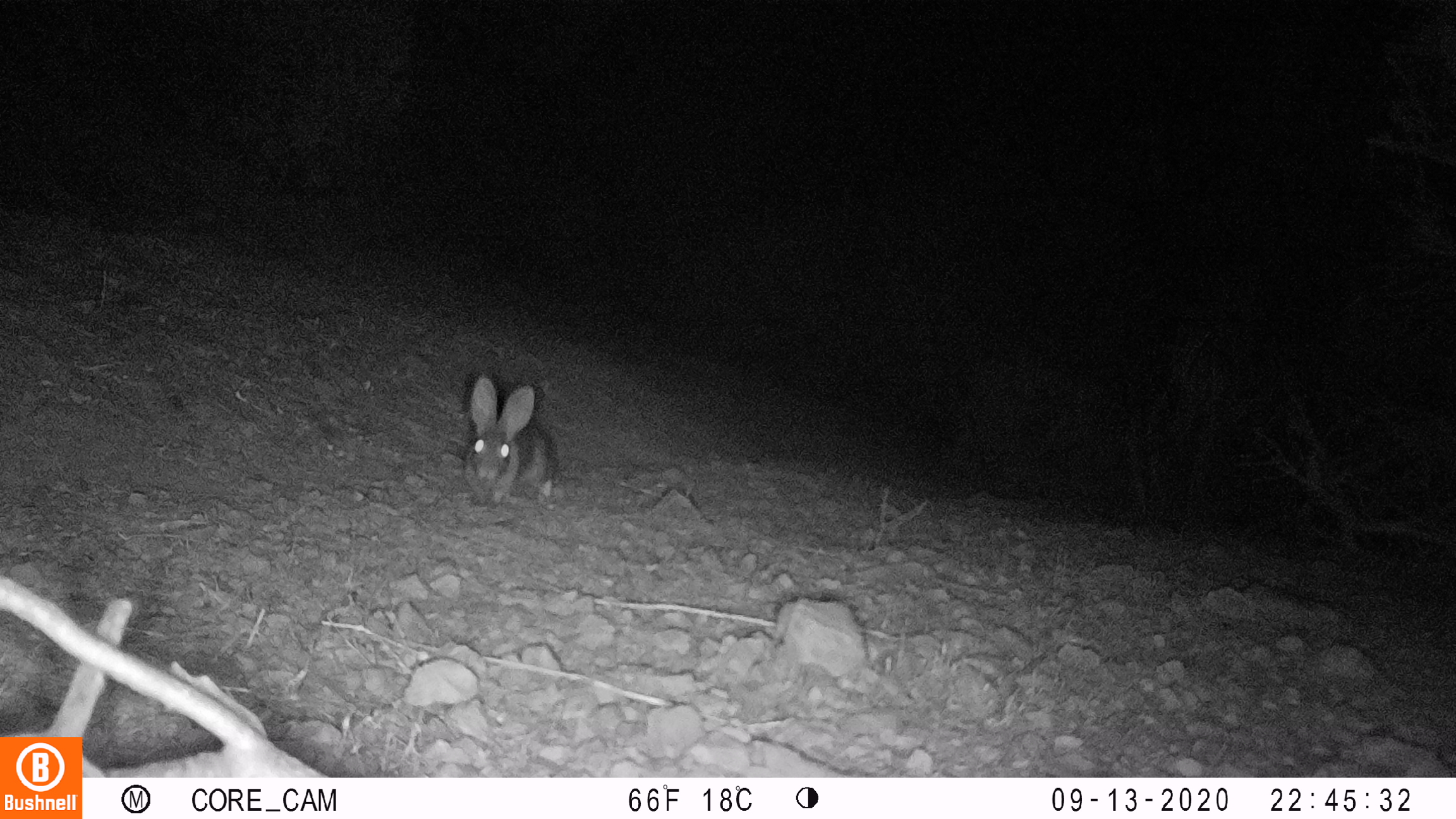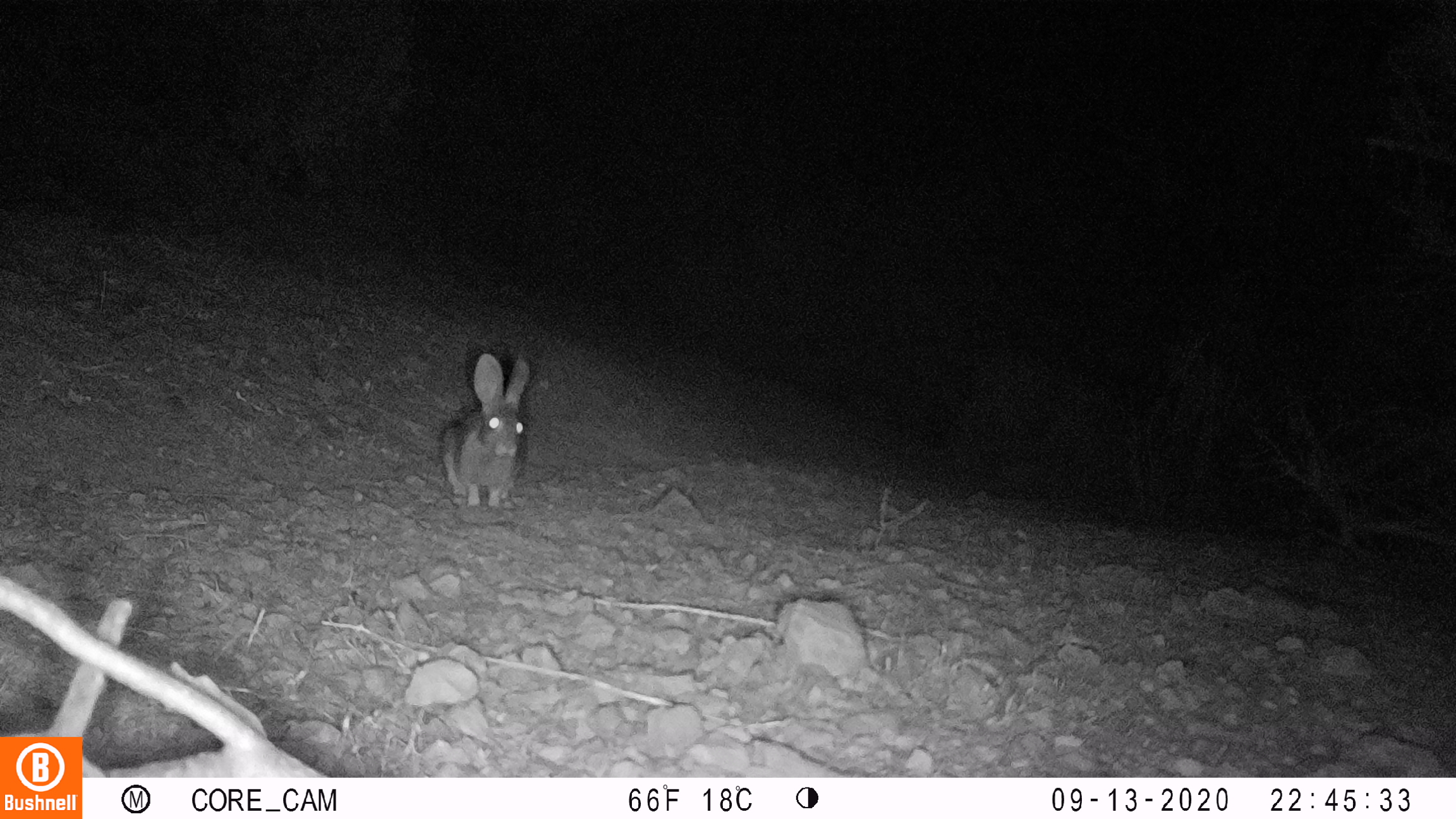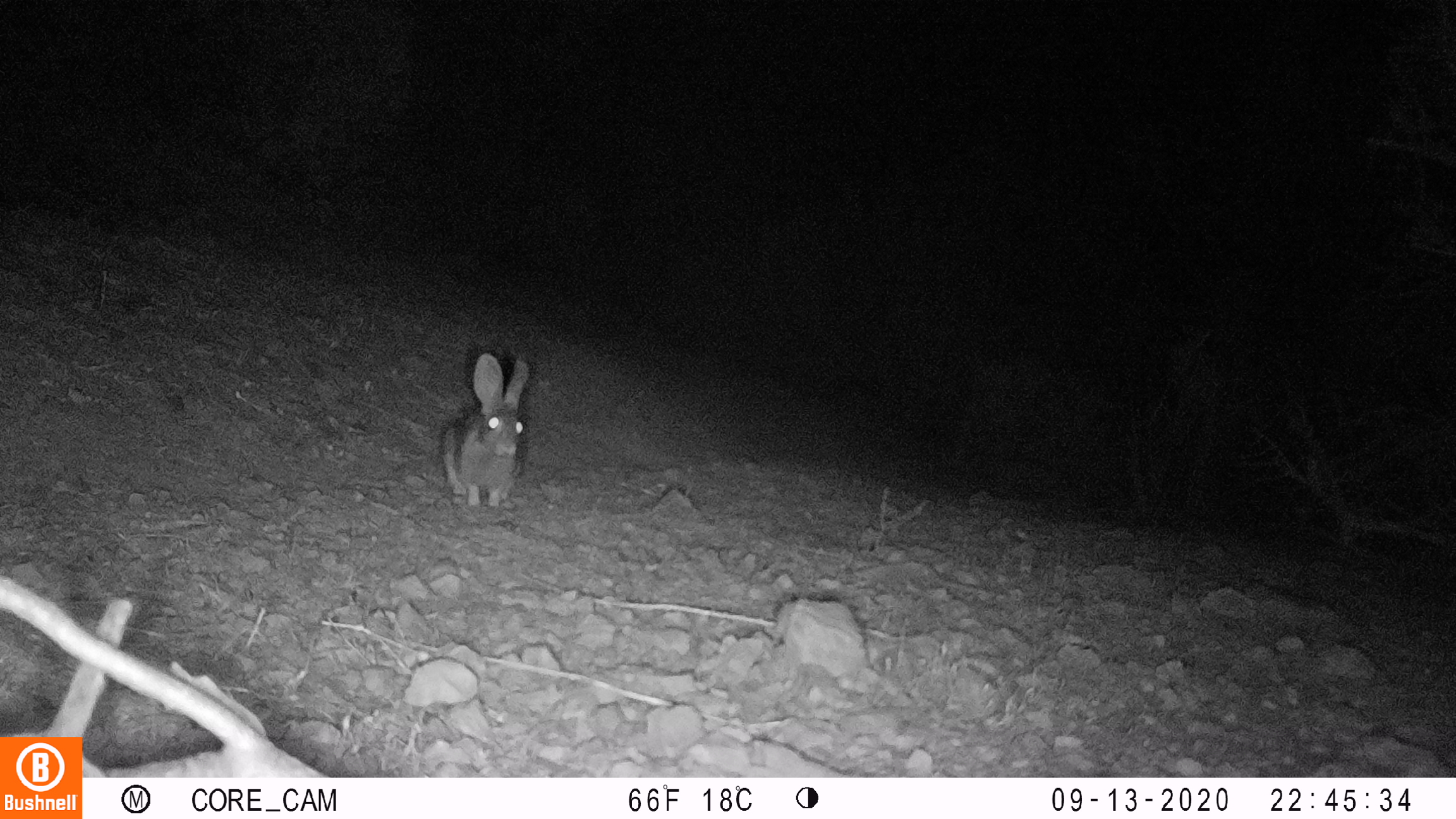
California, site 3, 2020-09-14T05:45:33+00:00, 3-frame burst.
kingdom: Animalia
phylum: Chordata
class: Mammalia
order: Lagomorpha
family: Leporidae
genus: Sylvilagus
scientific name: Sylvilagus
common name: cottontail rabbit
Cottontail rabbit (Sylvilagus).